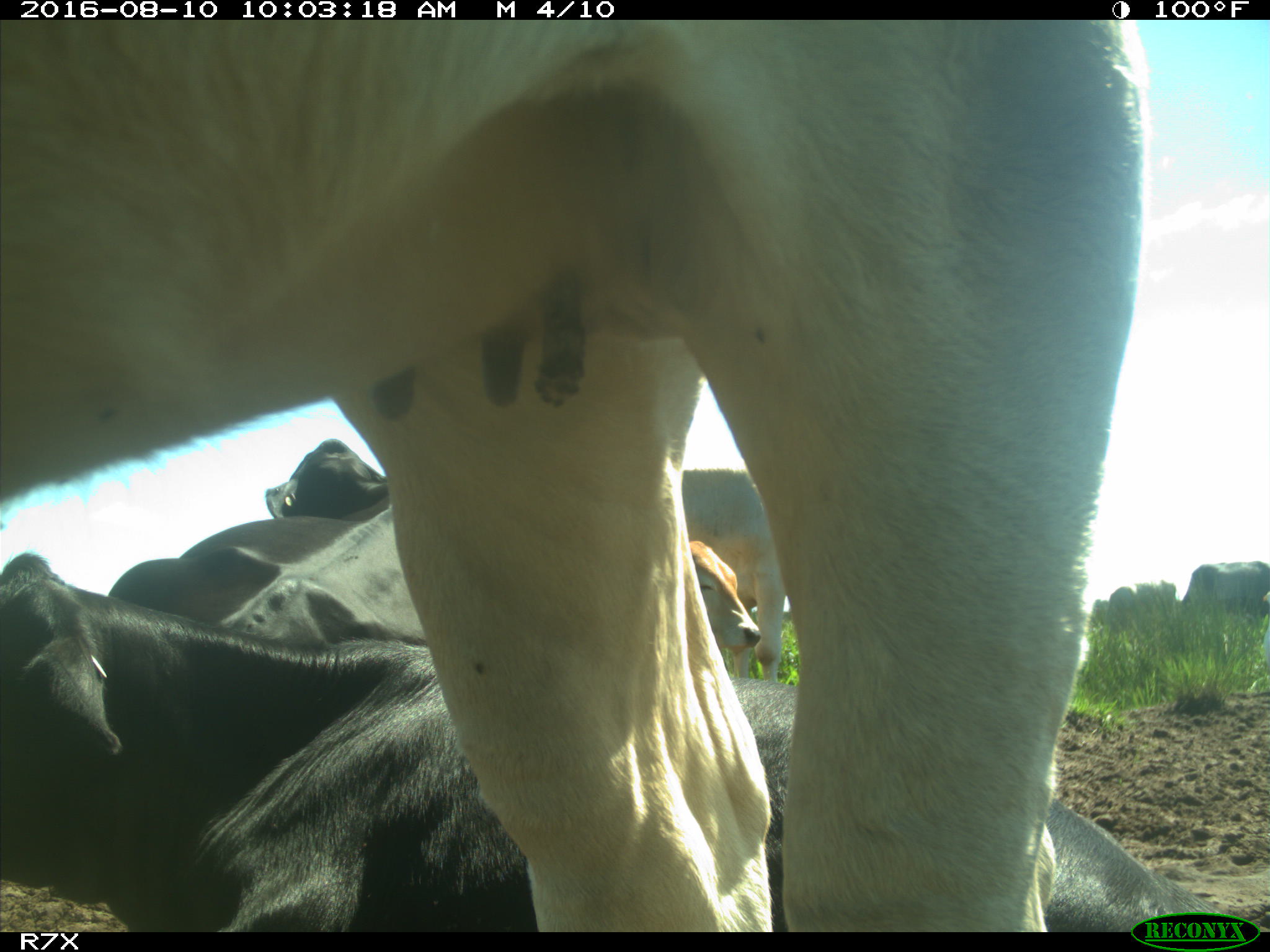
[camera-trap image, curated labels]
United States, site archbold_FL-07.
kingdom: Animalia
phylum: Chordata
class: Mammalia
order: Artiodactyla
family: Bovidae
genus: Bos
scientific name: Bos taurus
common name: domestic cow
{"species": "Bos taurus (domestic cow)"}